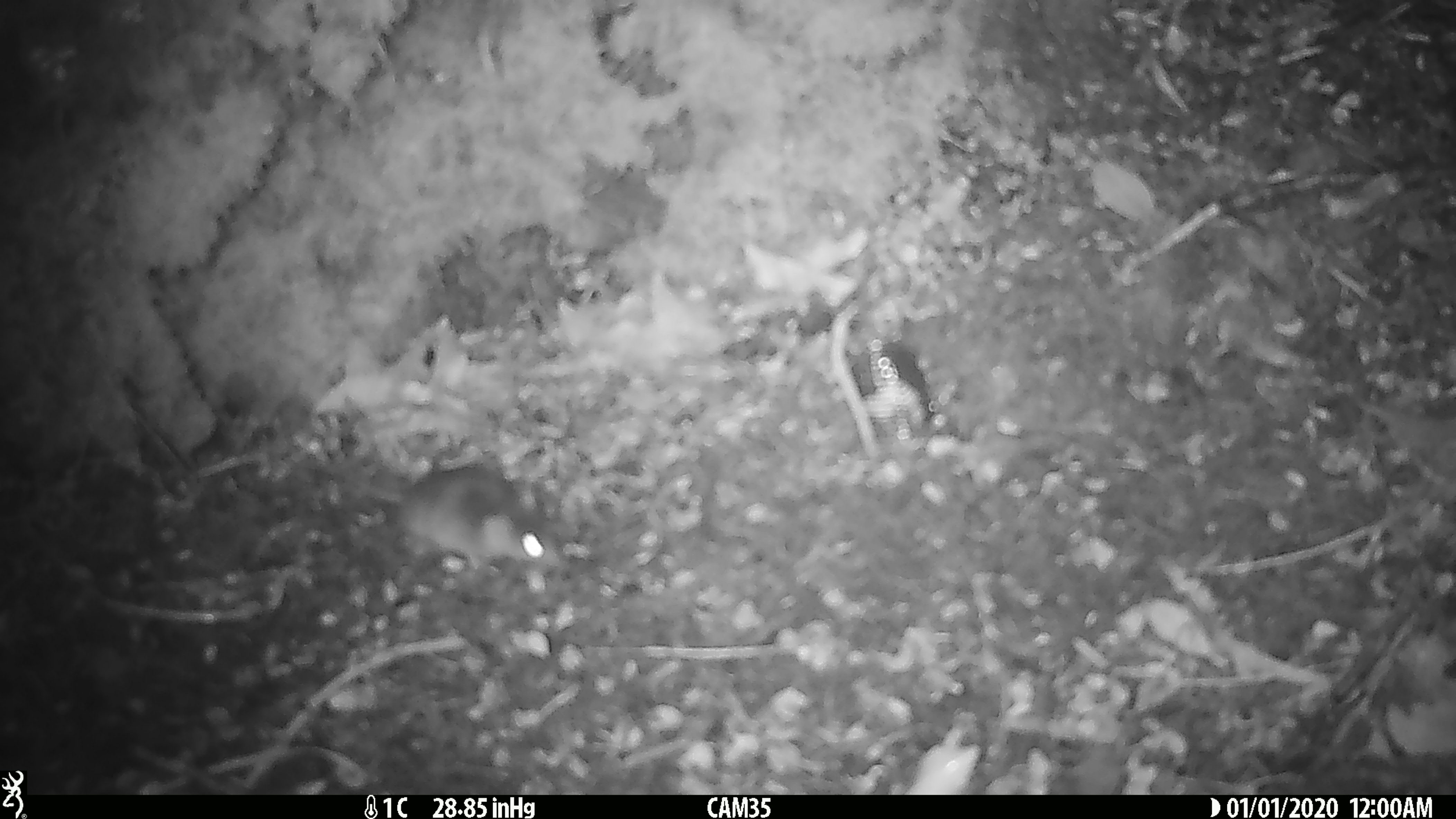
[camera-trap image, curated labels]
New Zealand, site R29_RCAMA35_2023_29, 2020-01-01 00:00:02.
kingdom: Animalia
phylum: Chordata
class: Mammalia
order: Rodentia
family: Muridae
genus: Mus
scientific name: Mus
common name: mouse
Mouse (Mus).